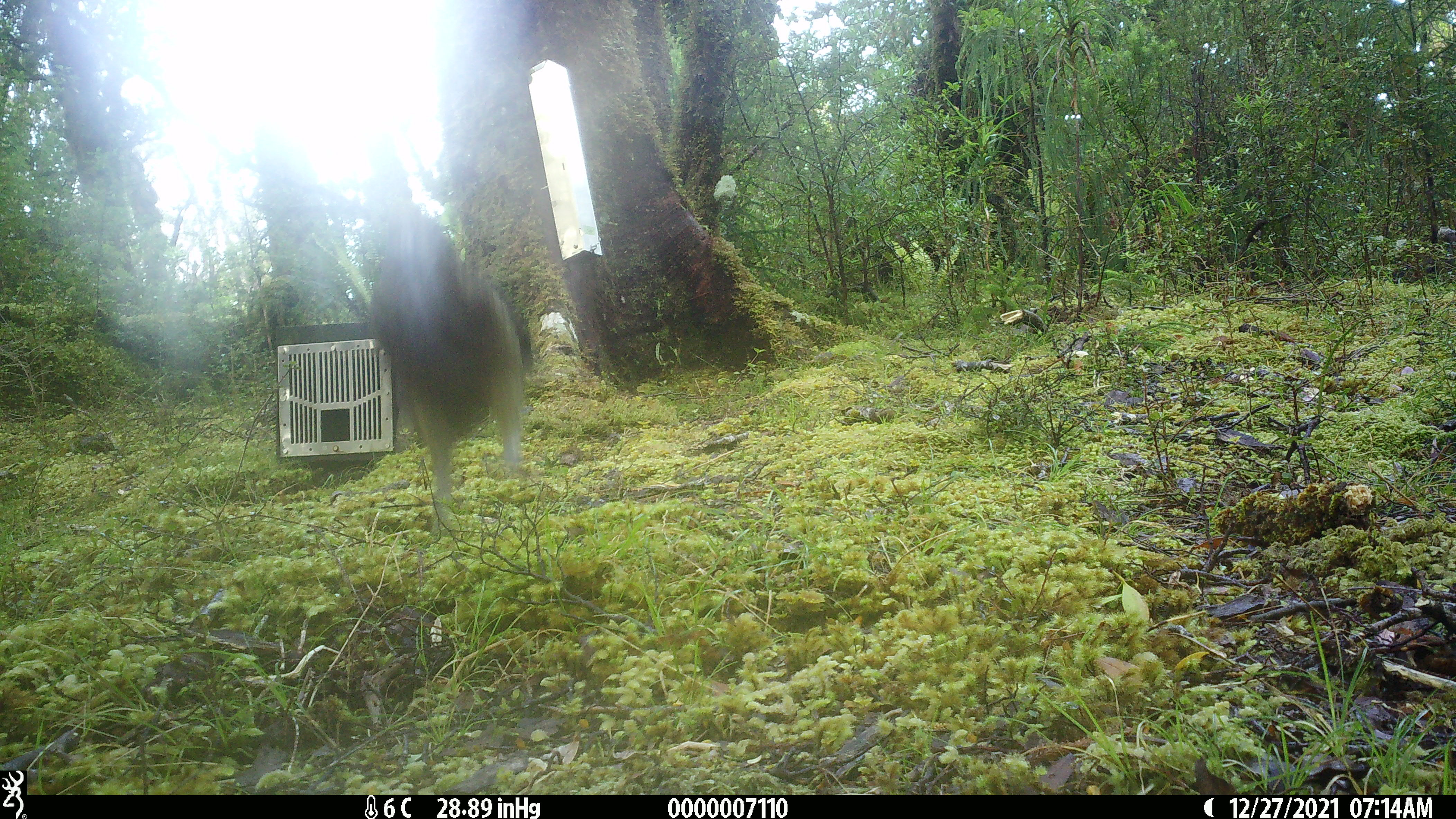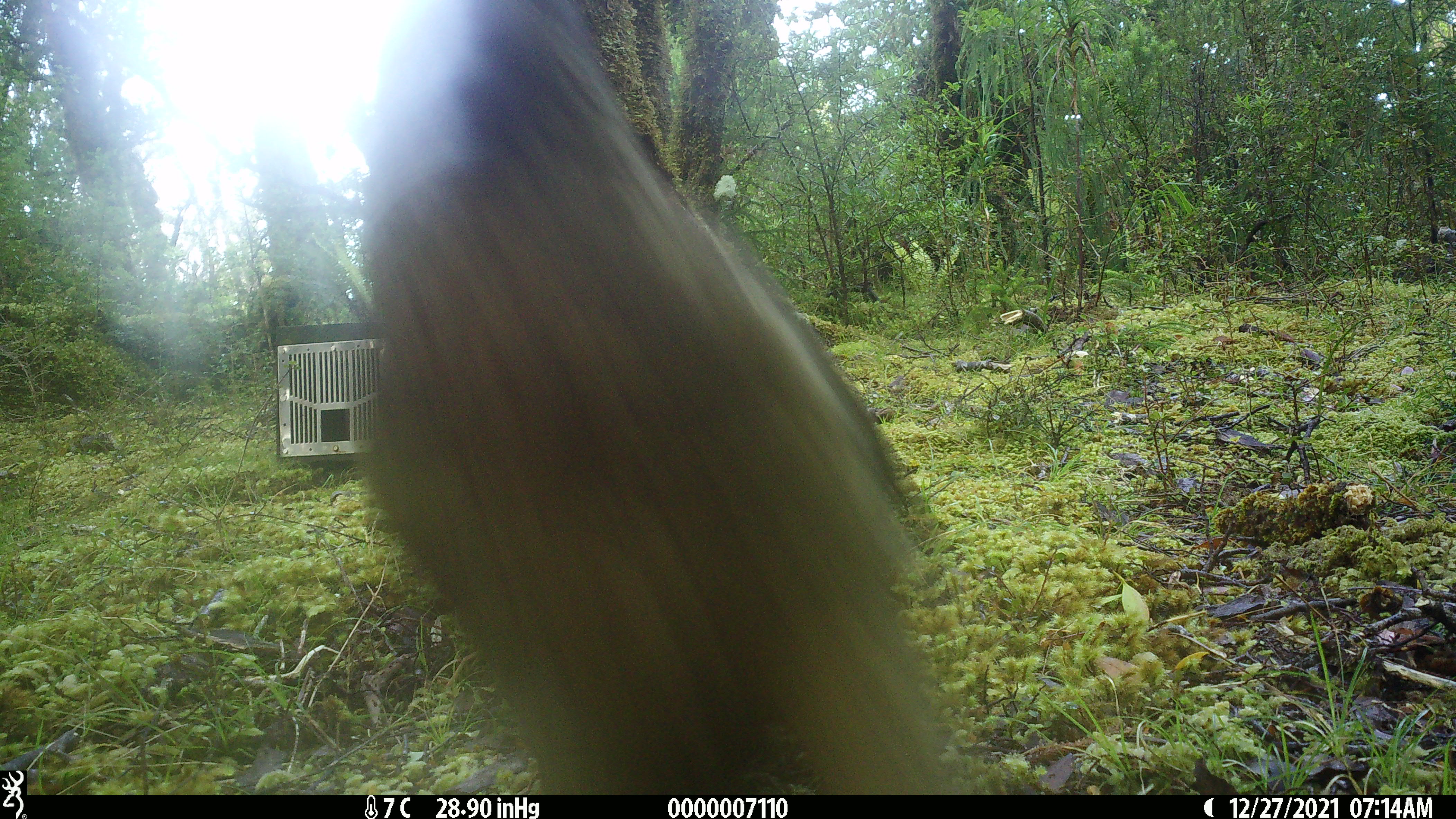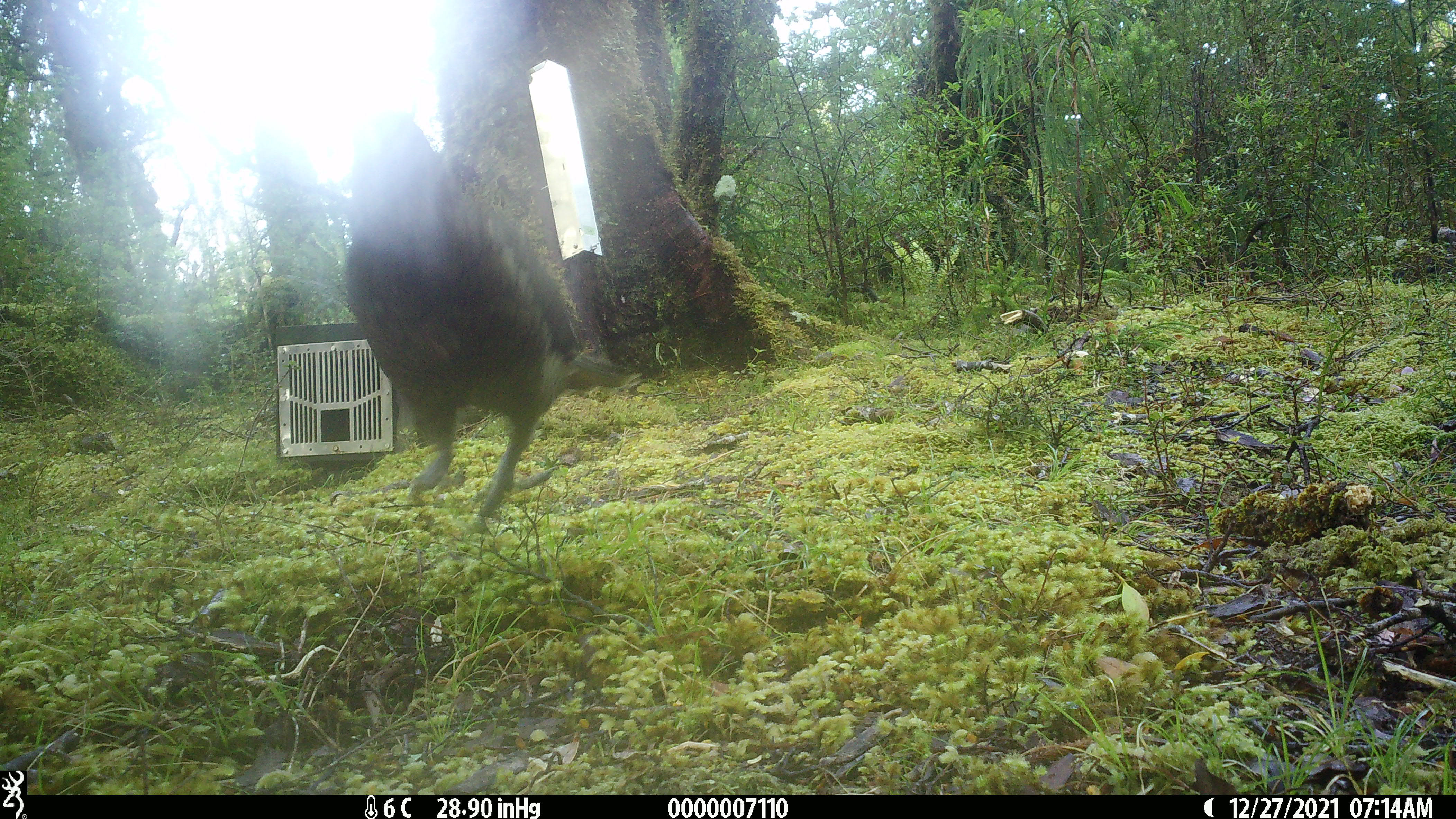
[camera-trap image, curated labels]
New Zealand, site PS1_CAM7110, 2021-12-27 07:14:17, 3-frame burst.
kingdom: Animalia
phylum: Chordata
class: Aves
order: Psittaciformes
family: Strigopidae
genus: Nestor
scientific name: Nestor notabilis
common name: kea